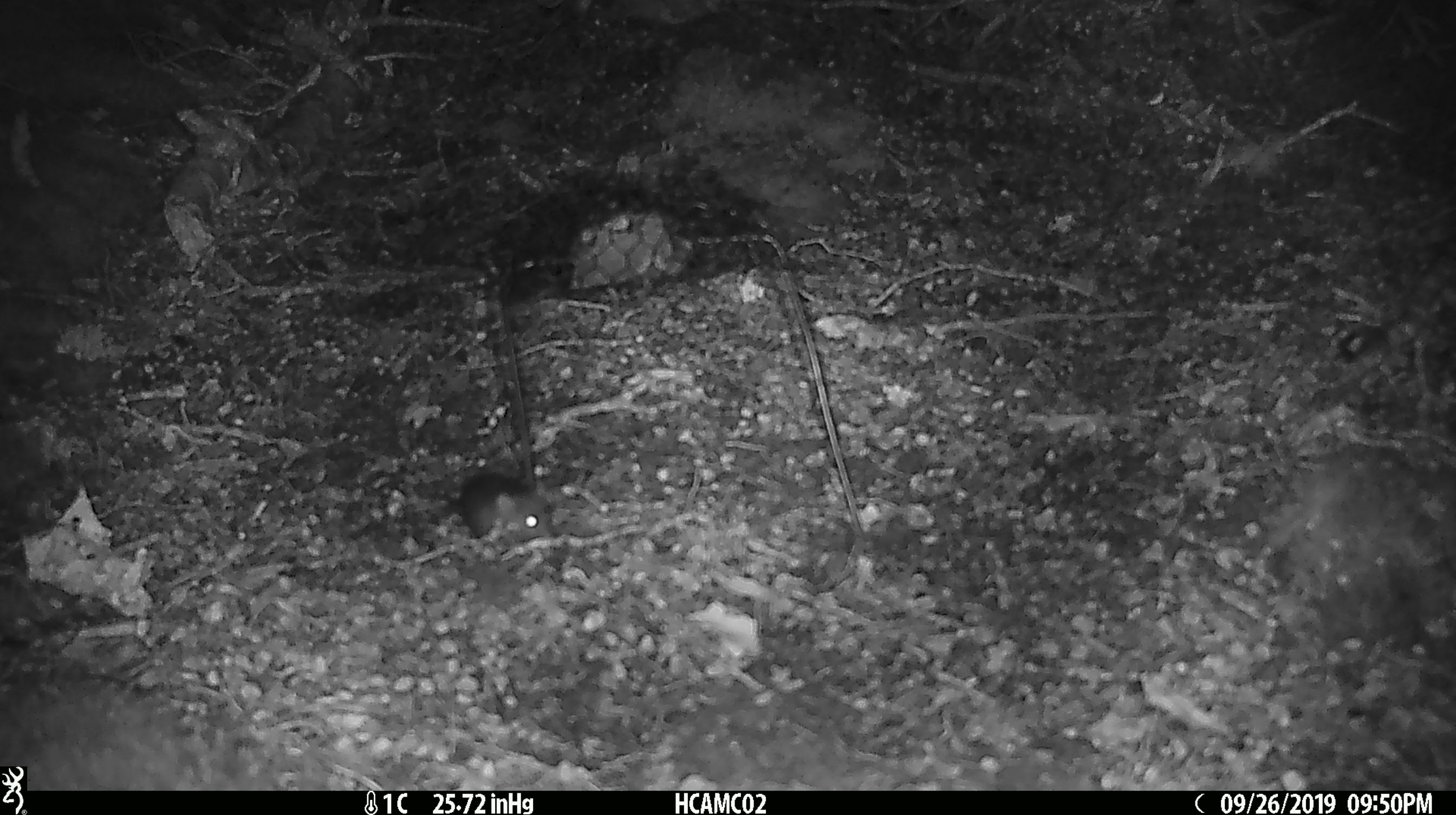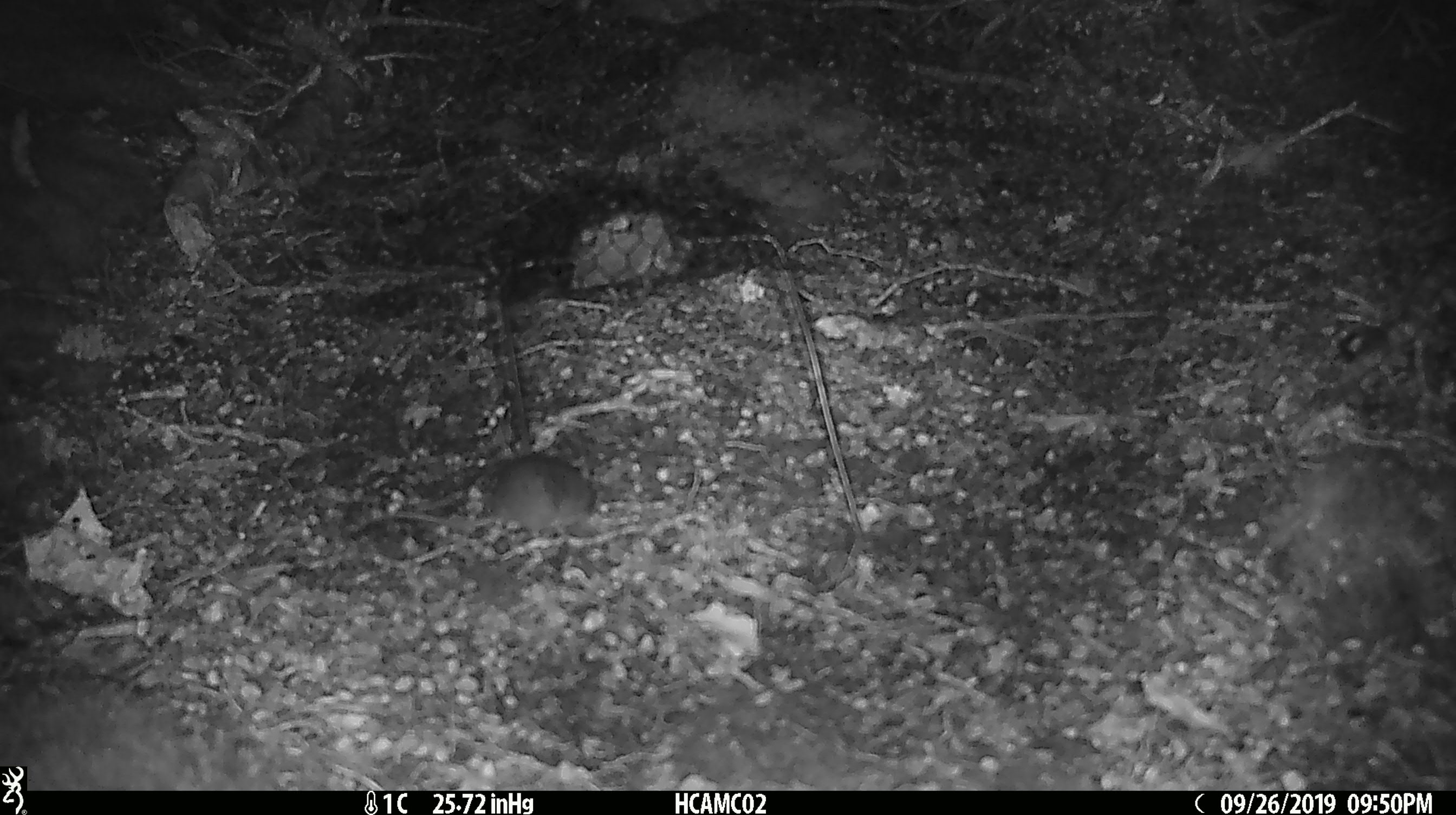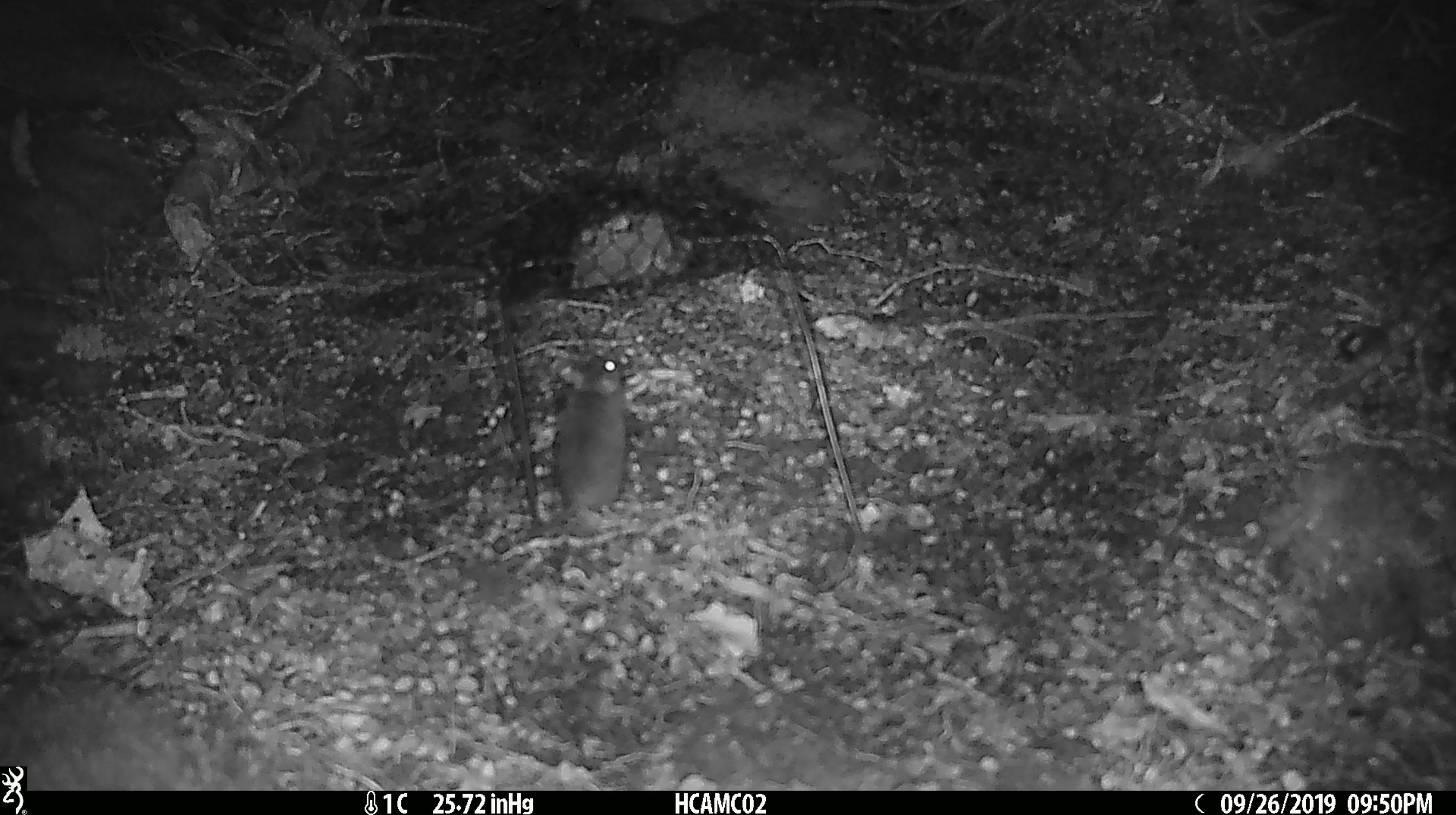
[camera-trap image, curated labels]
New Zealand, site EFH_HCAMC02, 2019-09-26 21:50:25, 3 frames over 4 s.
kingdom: Animalia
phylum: Chordata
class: Mammalia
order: Rodentia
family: Muridae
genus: Mus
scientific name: Mus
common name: mouse